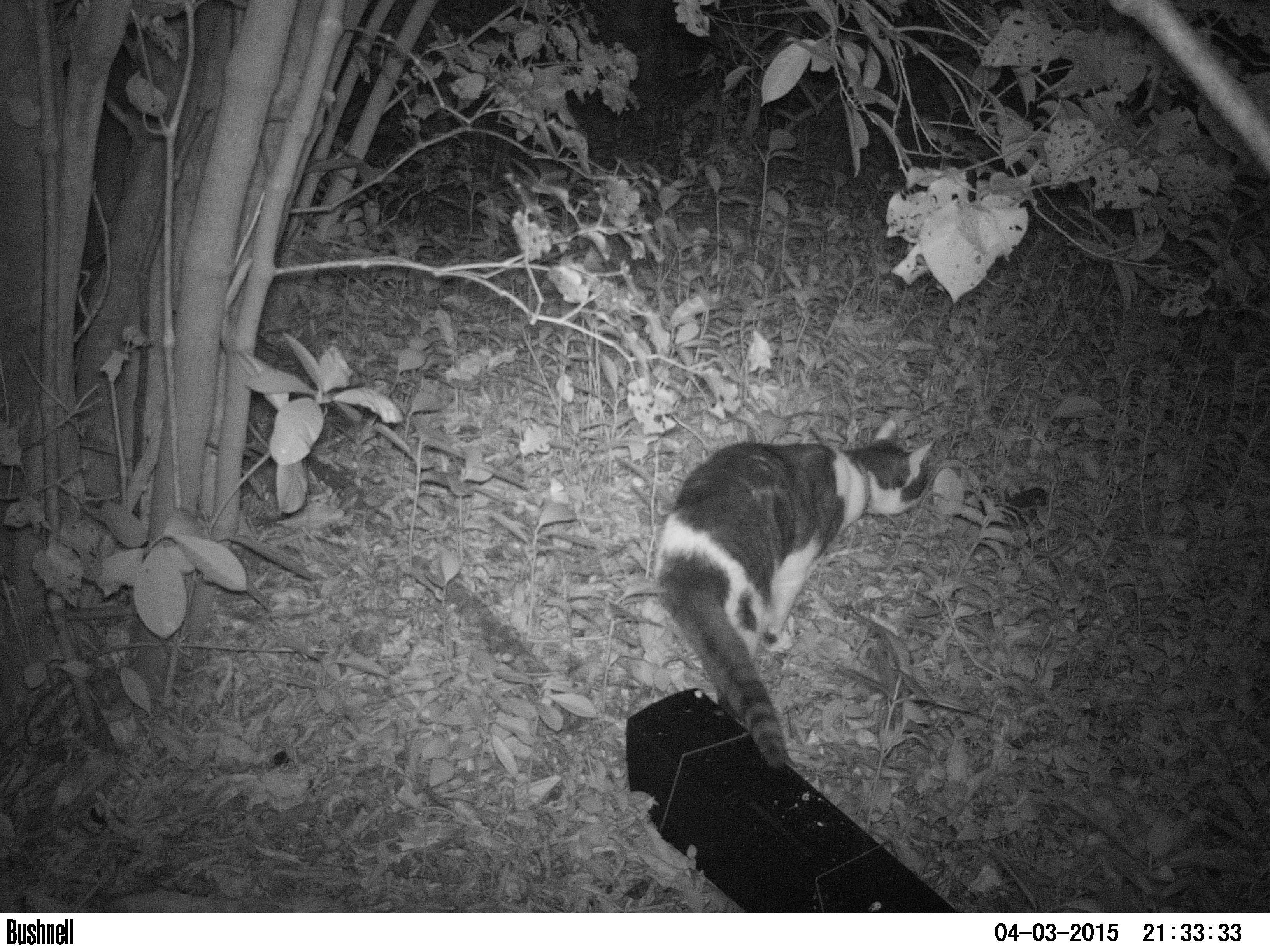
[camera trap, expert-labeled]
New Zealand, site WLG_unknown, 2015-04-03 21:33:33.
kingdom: Animalia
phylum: Chordata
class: Mammalia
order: Carnivora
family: Felidae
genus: Felis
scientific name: Felis catus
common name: domestic cat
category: cat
Cat (domestic cat) (Felis catus).